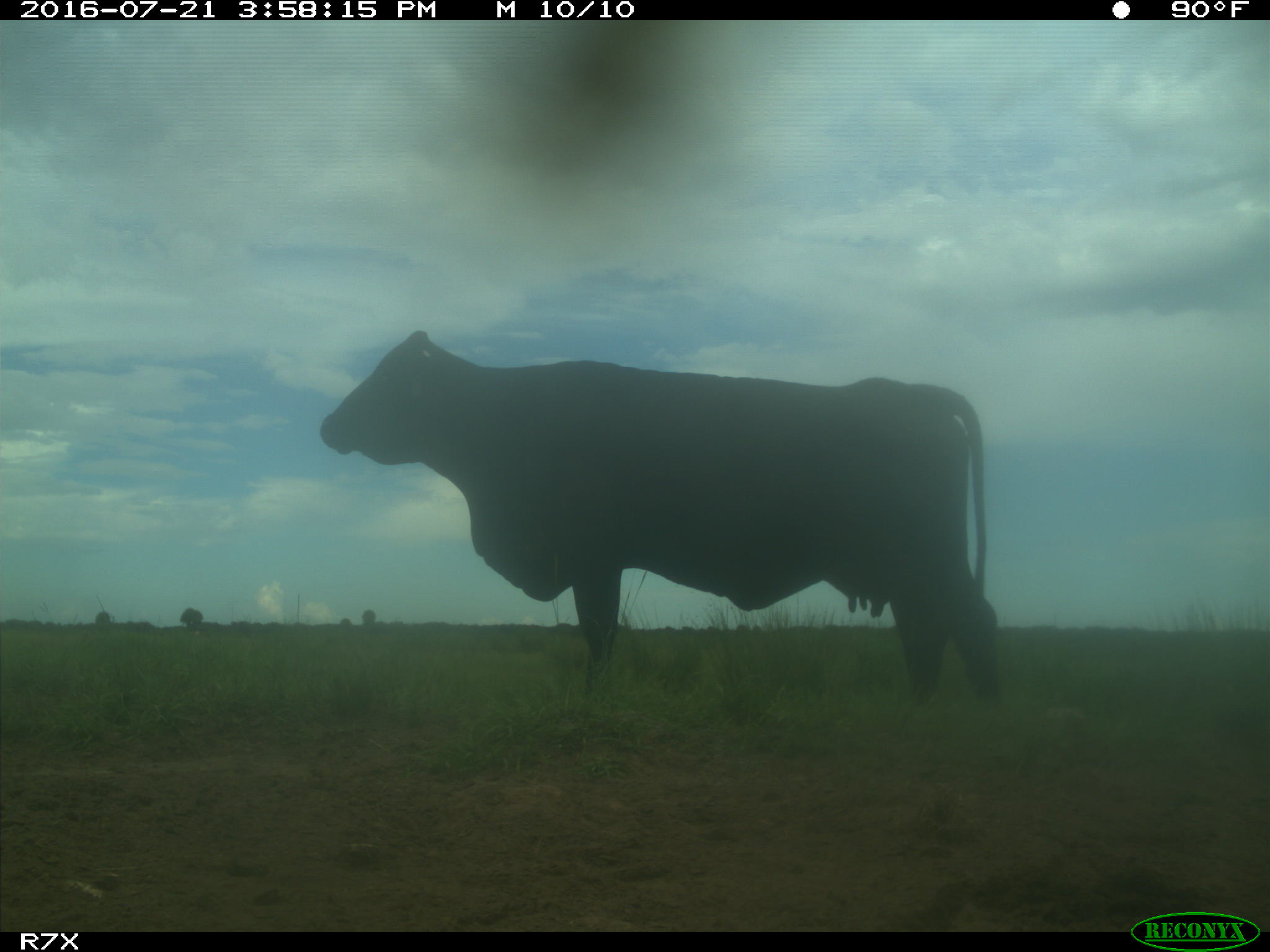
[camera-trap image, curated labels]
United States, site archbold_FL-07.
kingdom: Animalia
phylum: Chordata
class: Mammalia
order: Artiodactyla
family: Bovidae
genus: Bos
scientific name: Bos taurus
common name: domestic cow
Bos taurus (domestic cow).